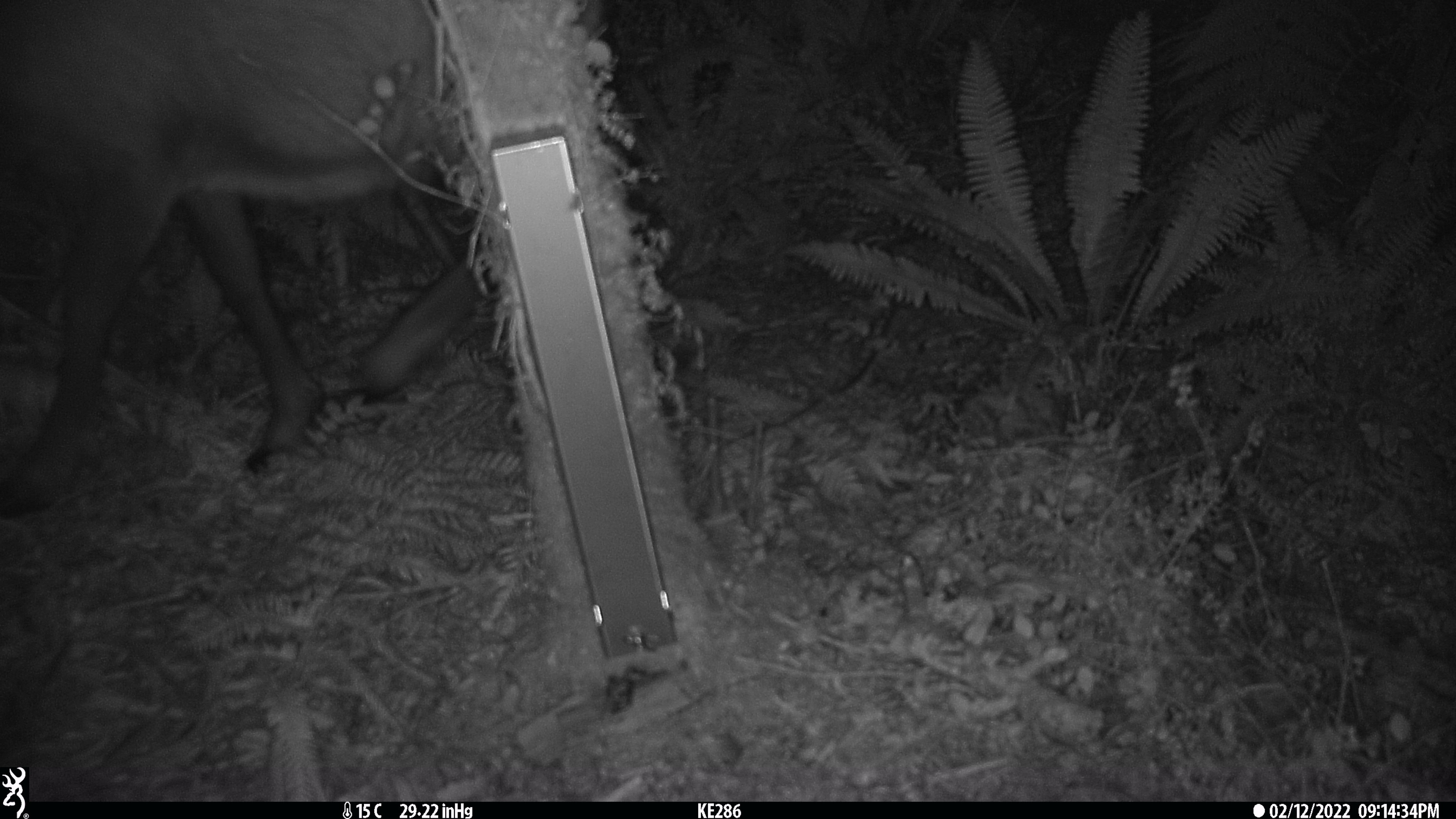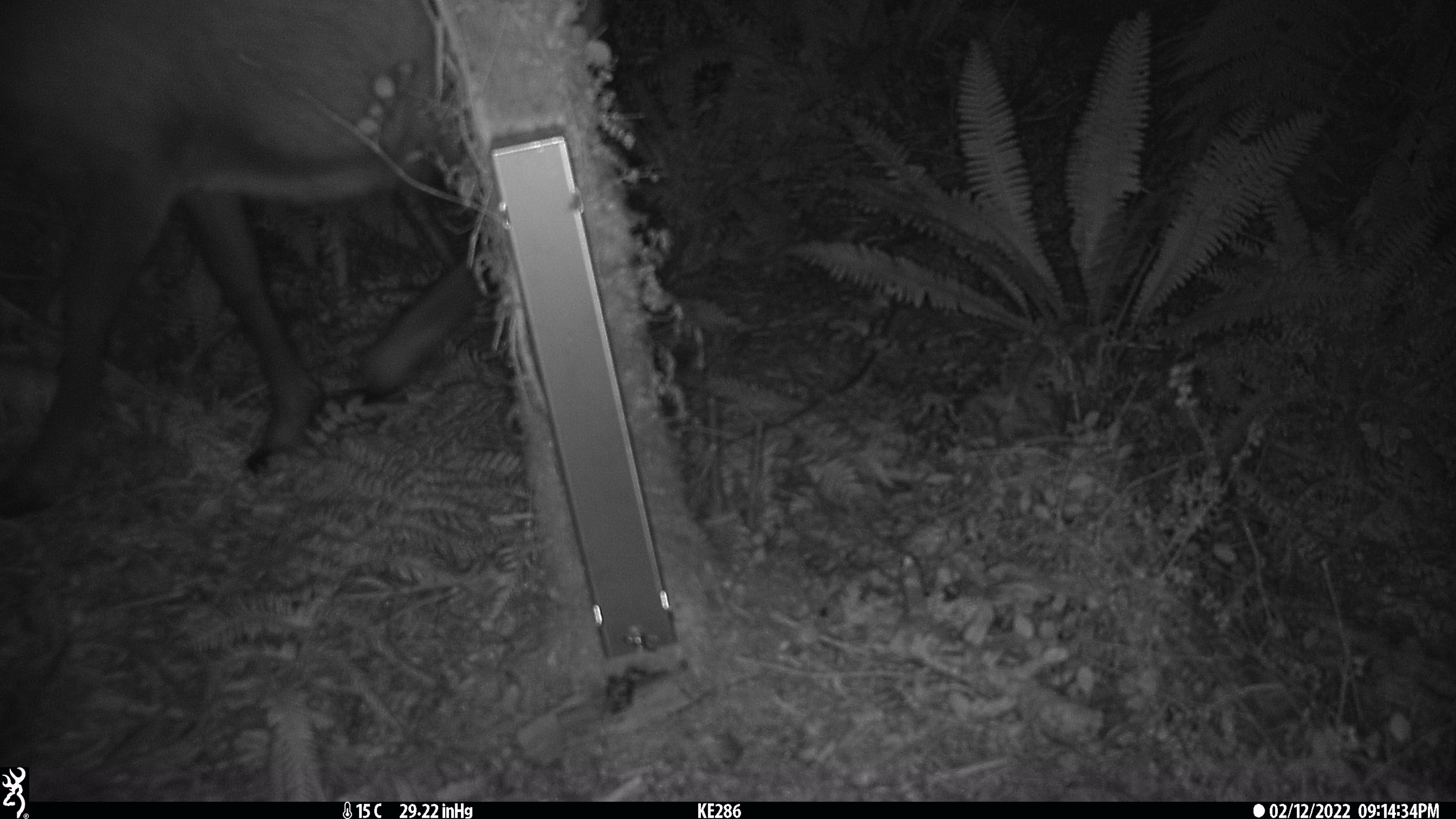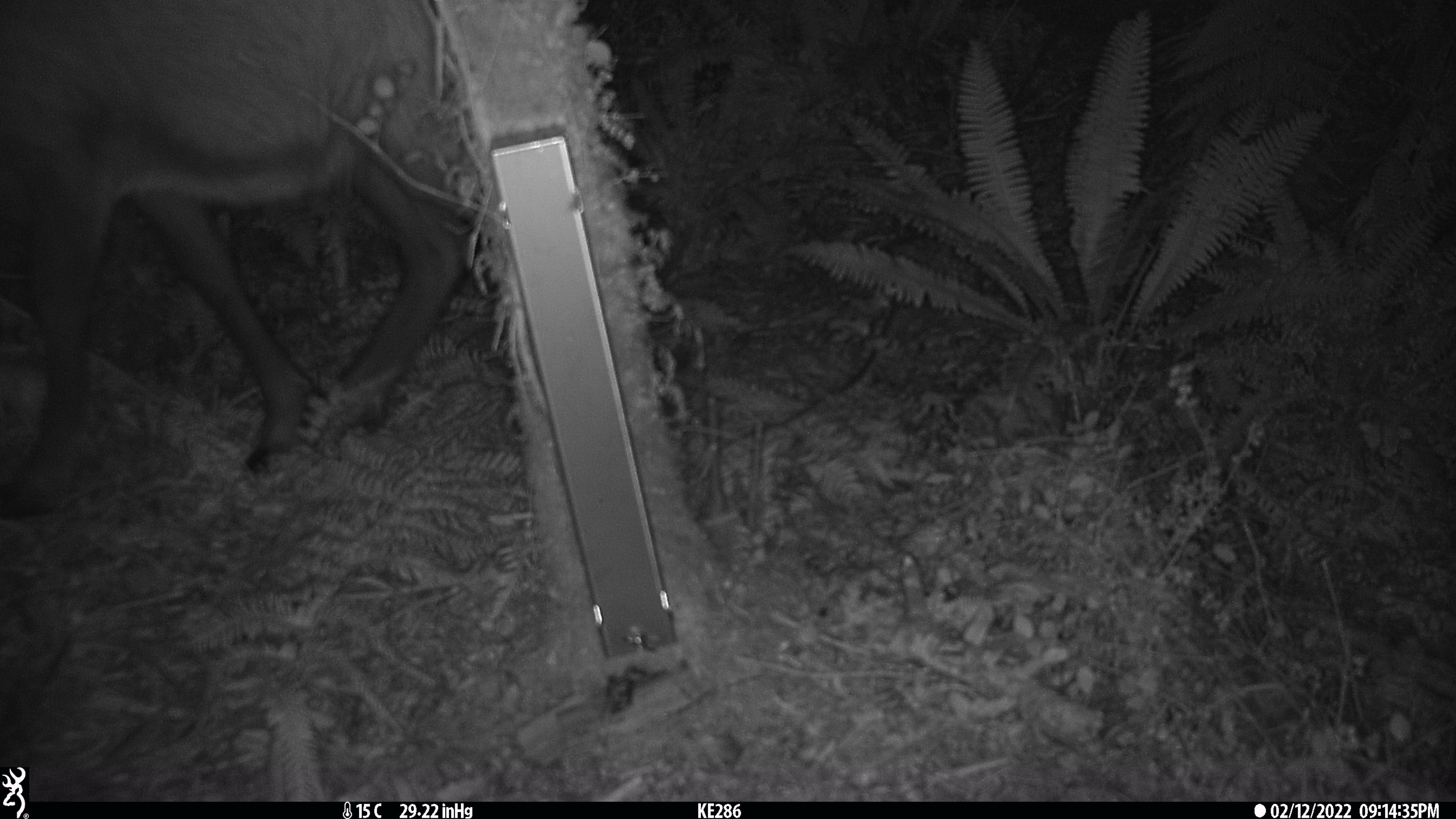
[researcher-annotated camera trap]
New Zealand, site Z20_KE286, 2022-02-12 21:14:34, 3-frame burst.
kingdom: Animalia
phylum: Chordata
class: Mammalia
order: Artiodactyla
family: Bovidae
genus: Rupicapra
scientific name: Rupicapra rupicapra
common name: alpine chamois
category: chamois